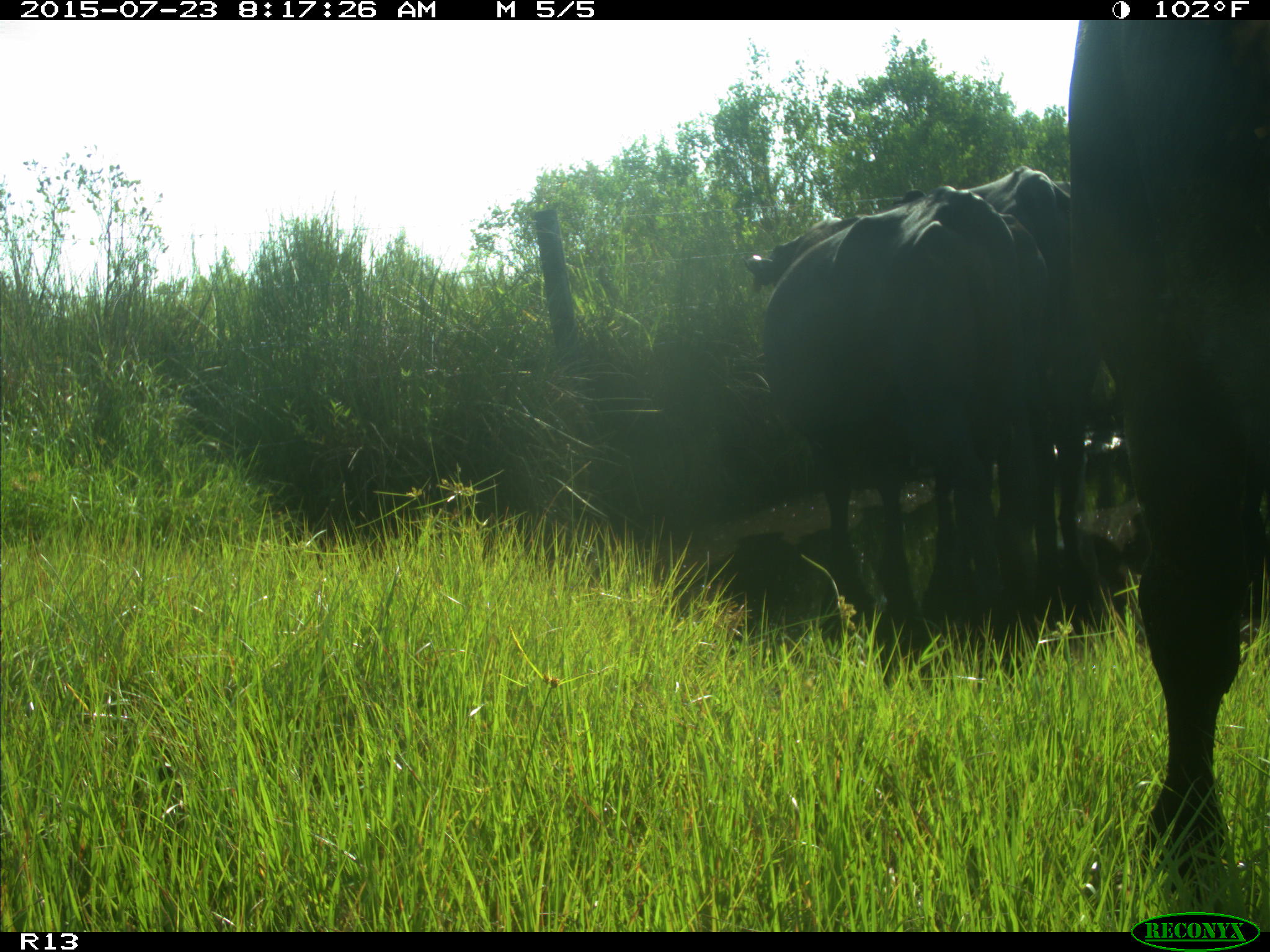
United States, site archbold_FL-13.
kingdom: Animalia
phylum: Chordata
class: Mammalia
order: Artiodactyla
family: Bovidae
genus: Bos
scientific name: Bos taurus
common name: domestic cow